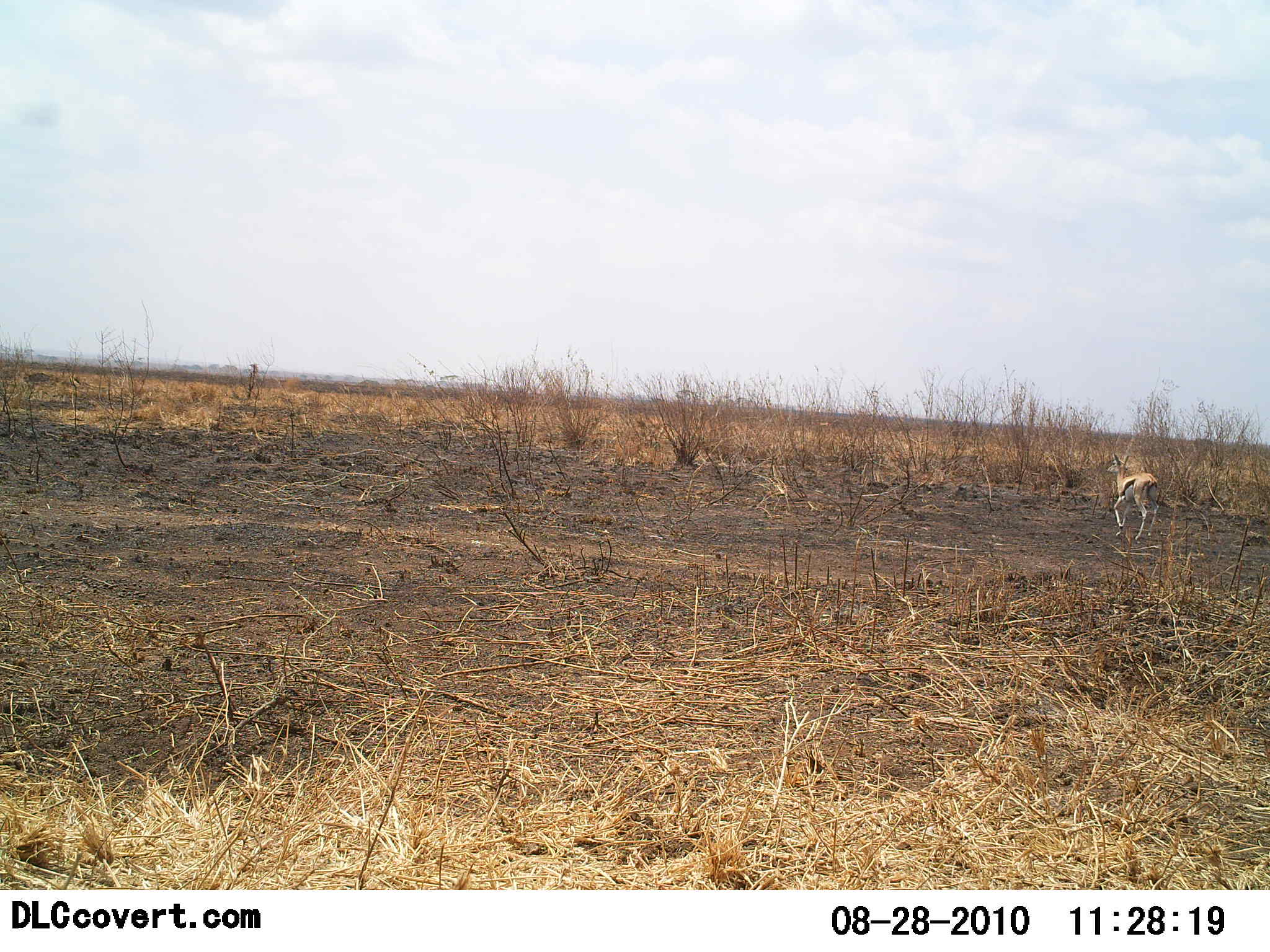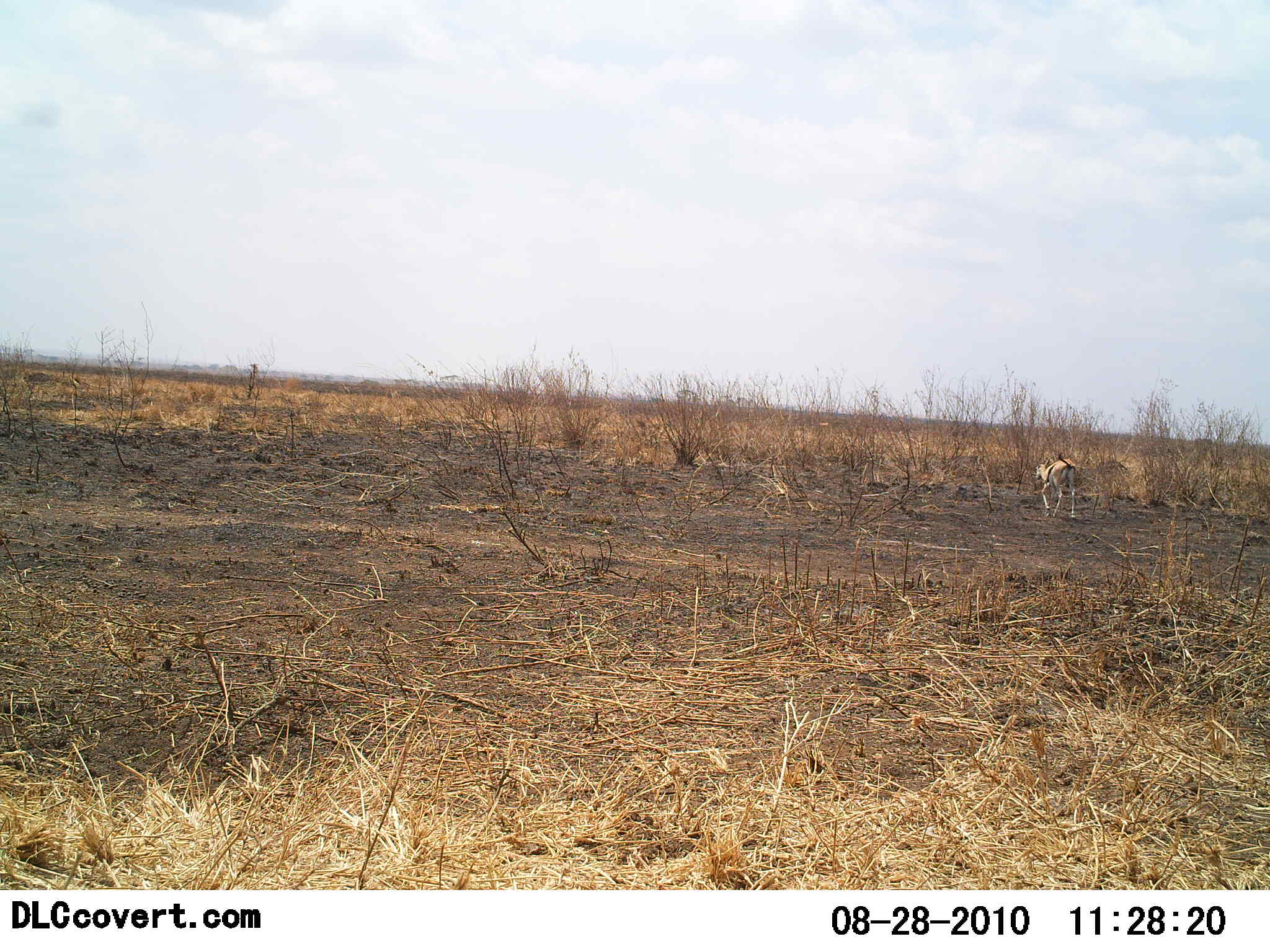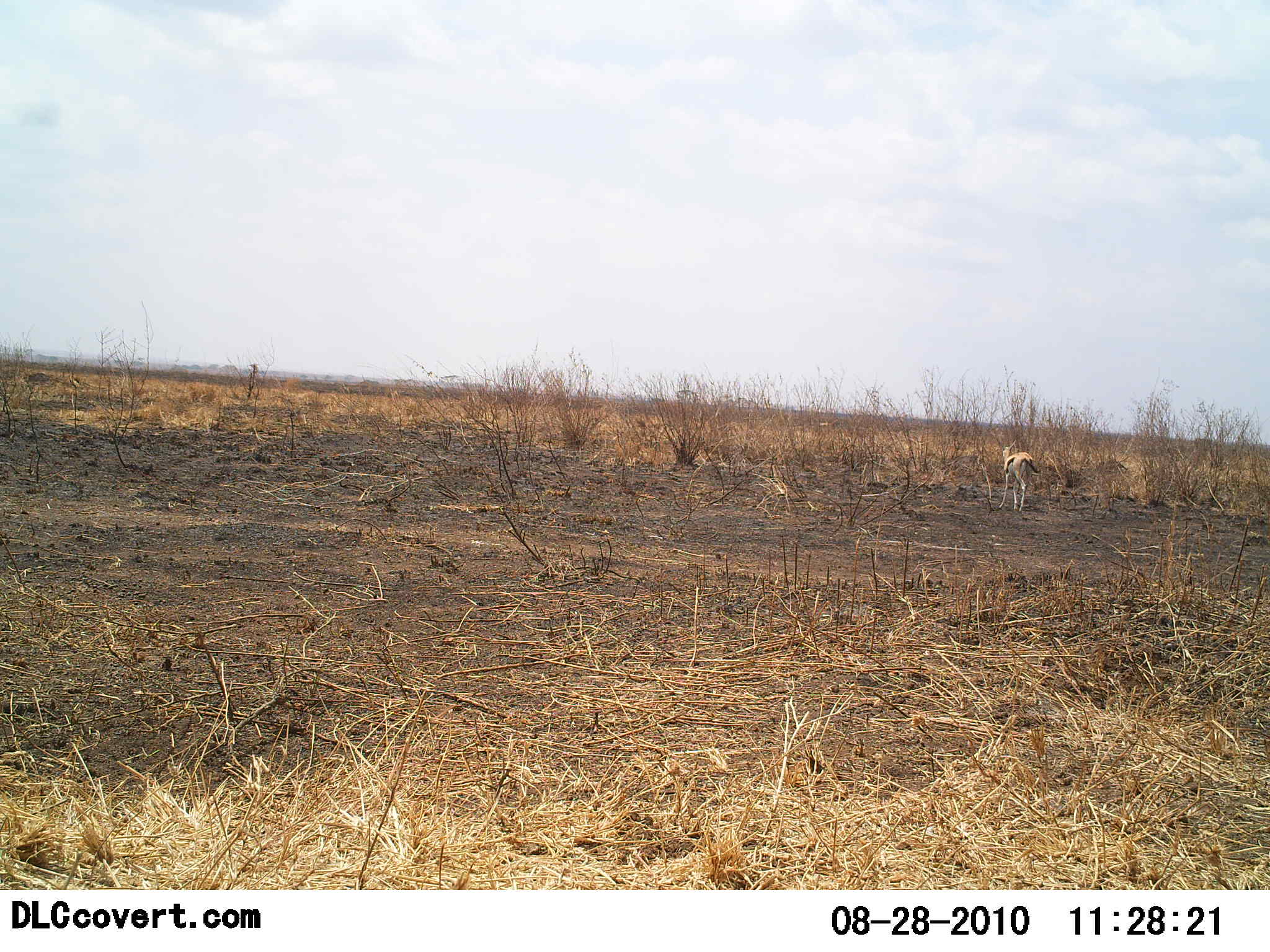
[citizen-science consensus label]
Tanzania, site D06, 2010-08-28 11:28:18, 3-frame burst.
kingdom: Animalia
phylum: Chordata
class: Mammalia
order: Artiodactyla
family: Bovidae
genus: Eudorcas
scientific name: Eudorcas thomsonii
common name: thomson's gazelle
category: gazellethomsons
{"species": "gazellethomsons (thomson's gazelle) (Eudorcas thomsonii)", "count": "1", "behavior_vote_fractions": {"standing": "0%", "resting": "0%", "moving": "100%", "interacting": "0%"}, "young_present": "0%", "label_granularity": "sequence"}